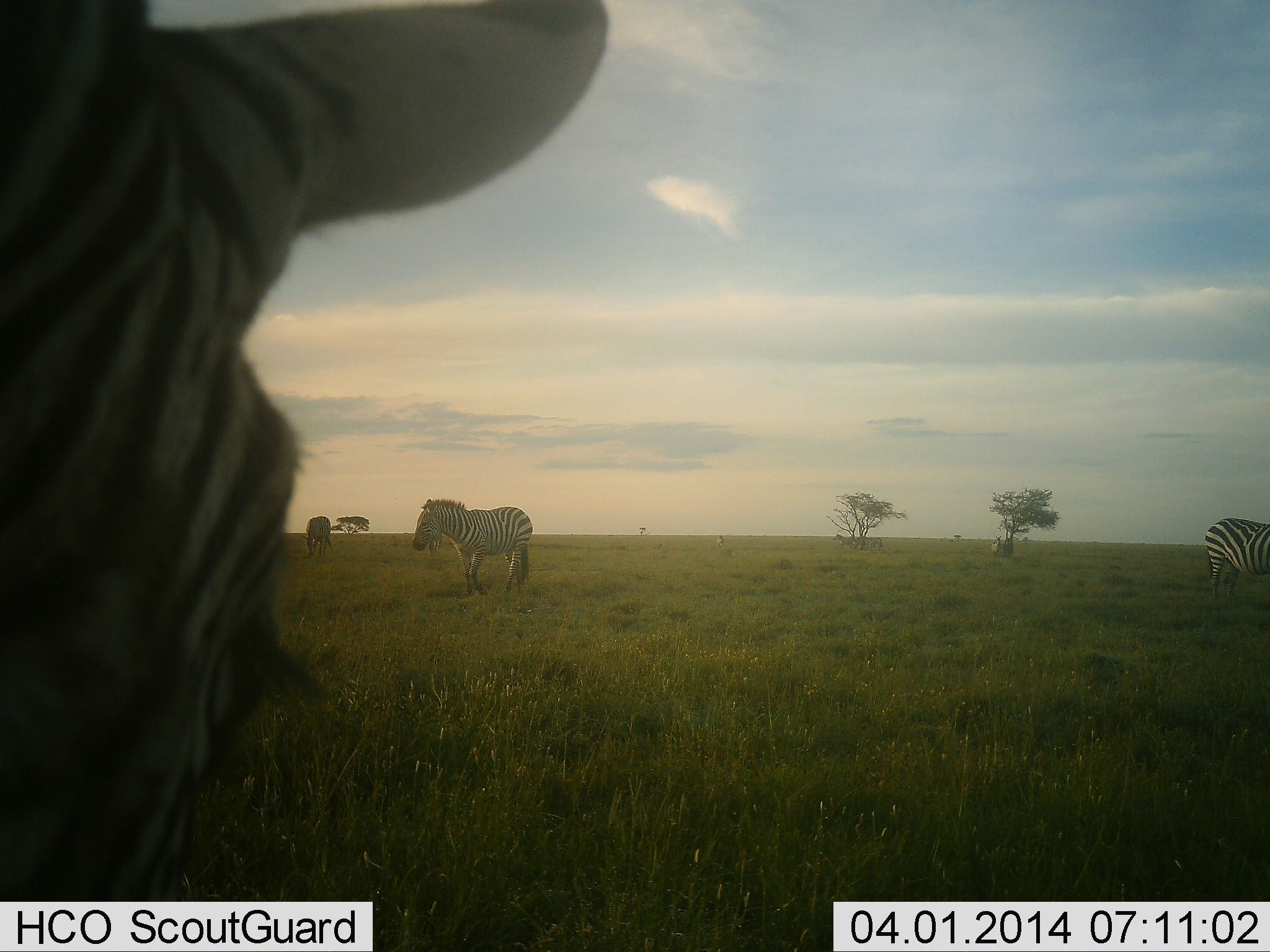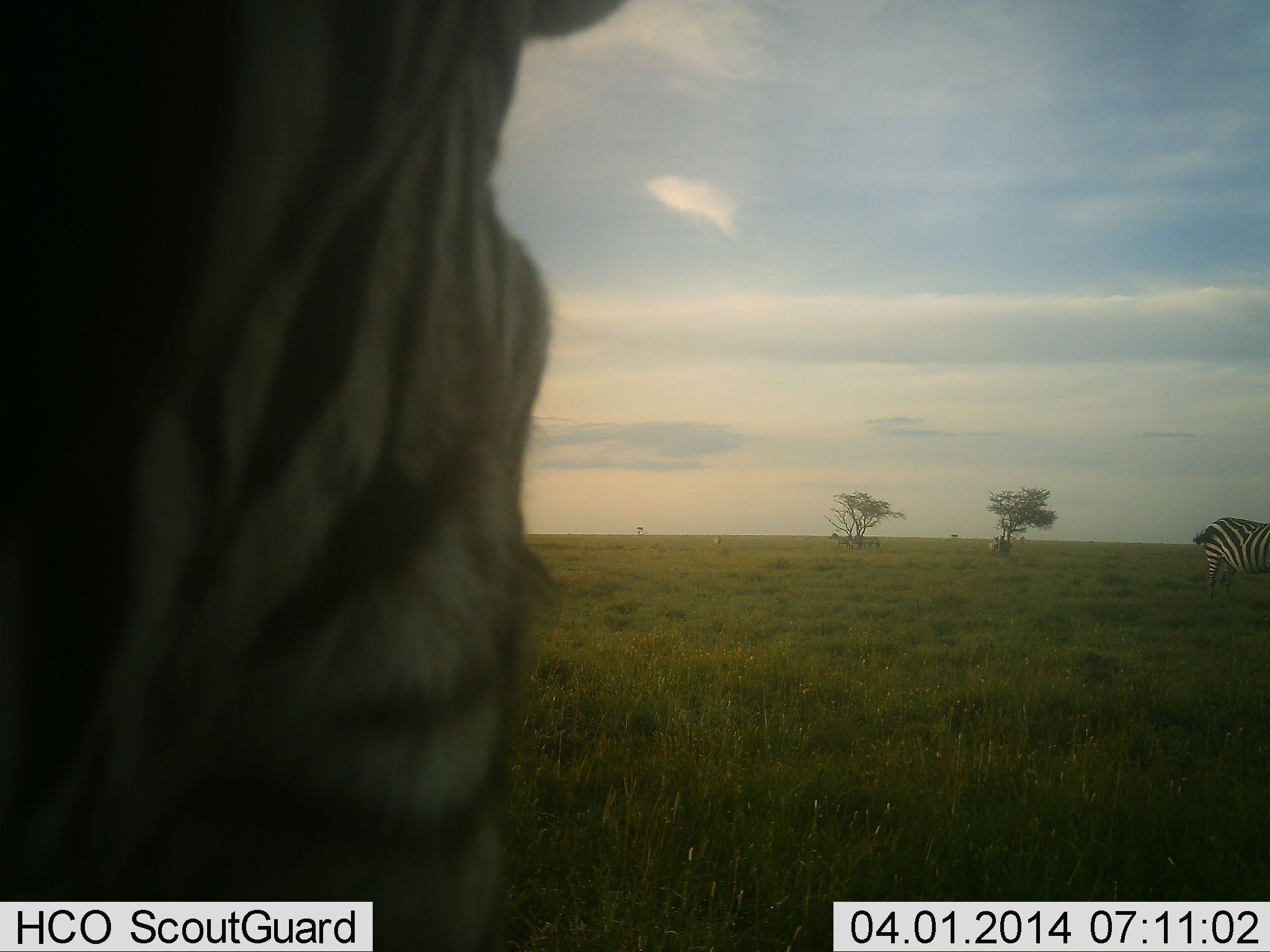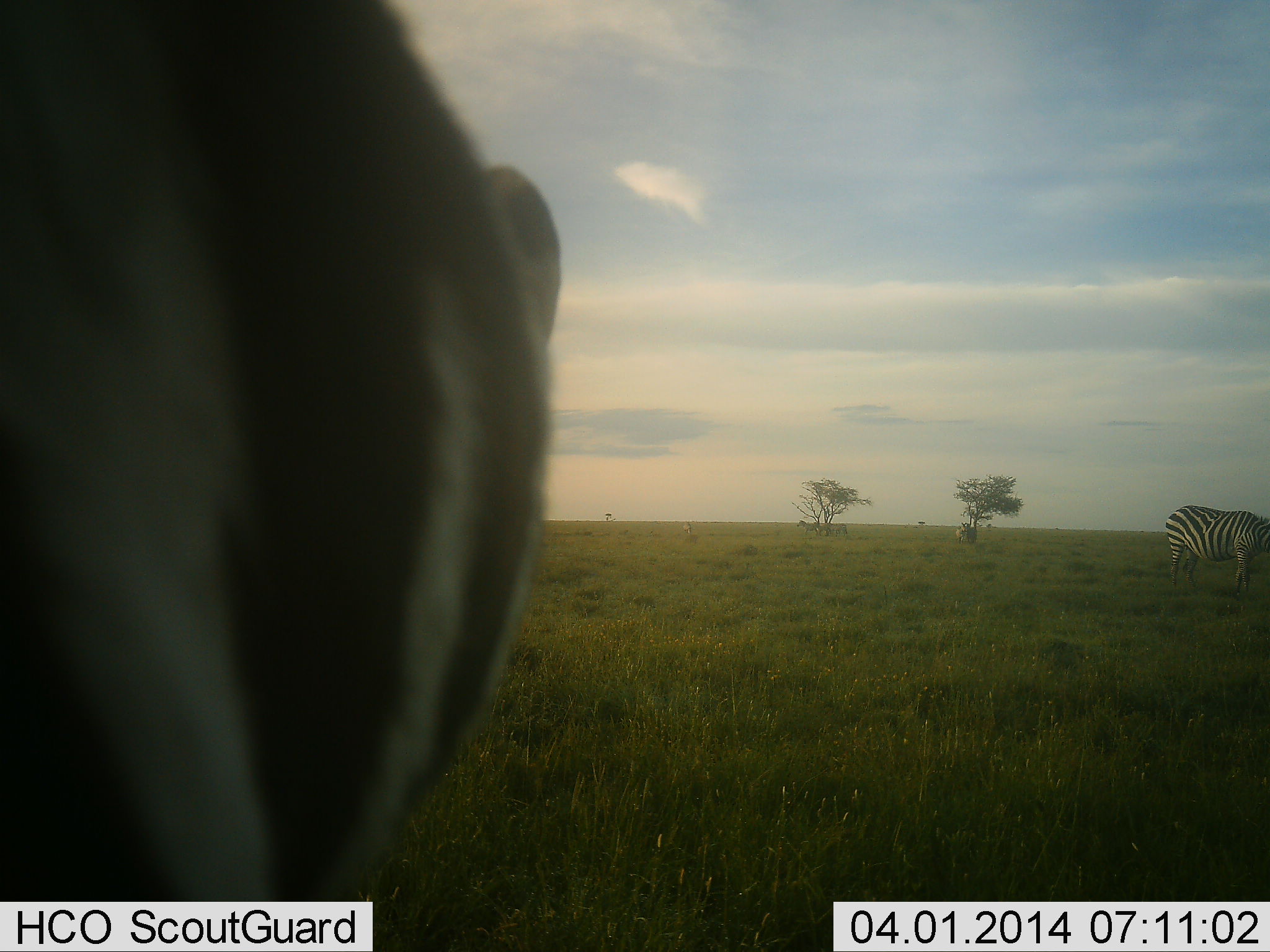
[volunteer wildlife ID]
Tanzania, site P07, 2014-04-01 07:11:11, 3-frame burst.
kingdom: Animalia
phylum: Chordata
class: Mammalia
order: Perissodactyla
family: Equidae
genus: Equus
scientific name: Equus quagga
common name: plains zebra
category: zebra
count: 4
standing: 77%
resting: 7%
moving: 39%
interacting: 8%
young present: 0%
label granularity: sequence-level